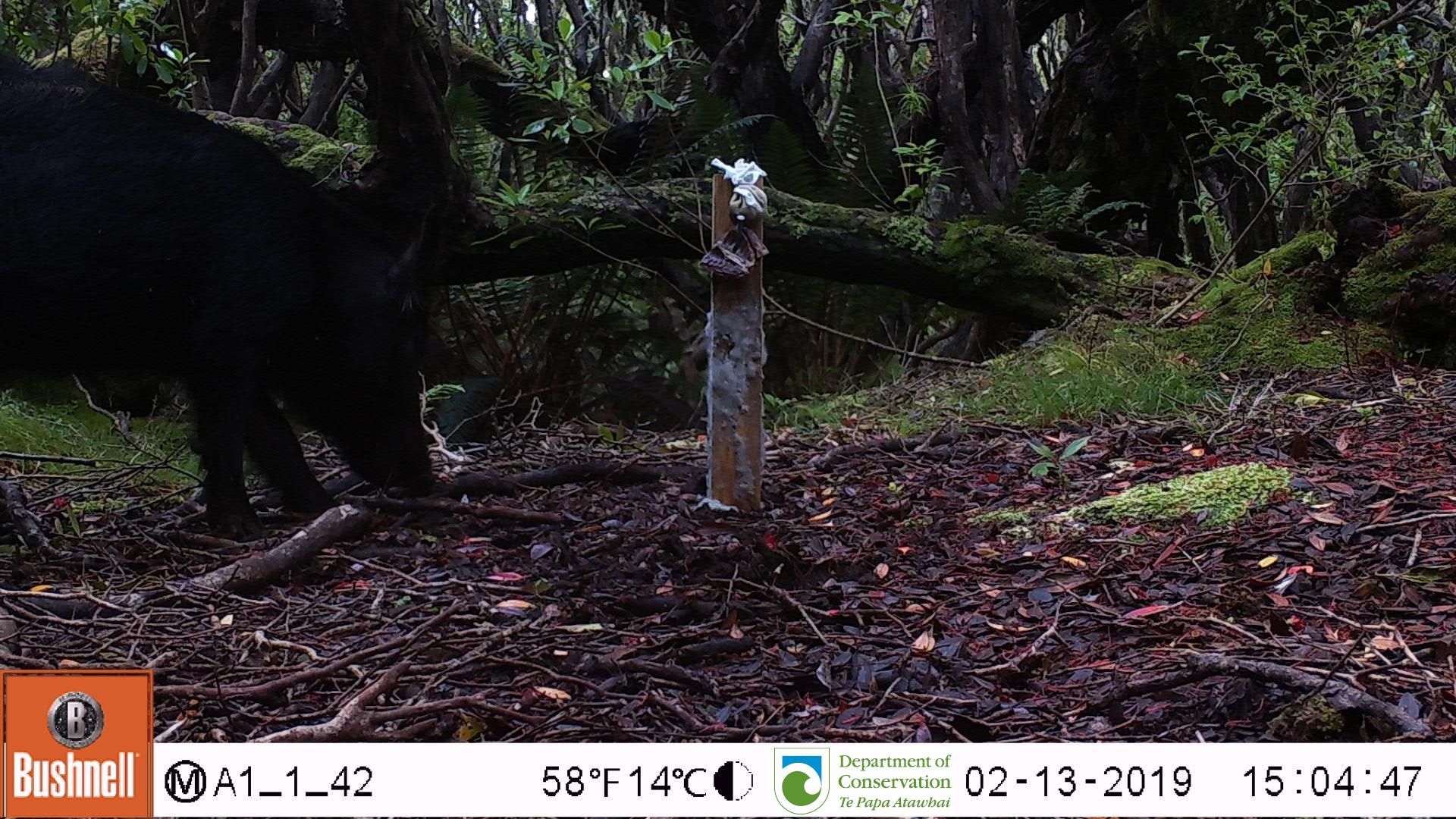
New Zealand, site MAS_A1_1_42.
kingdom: Animalia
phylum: Chordata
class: Mammalia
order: Artiodactyla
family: Suidae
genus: Sus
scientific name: Sus scrofa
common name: pig